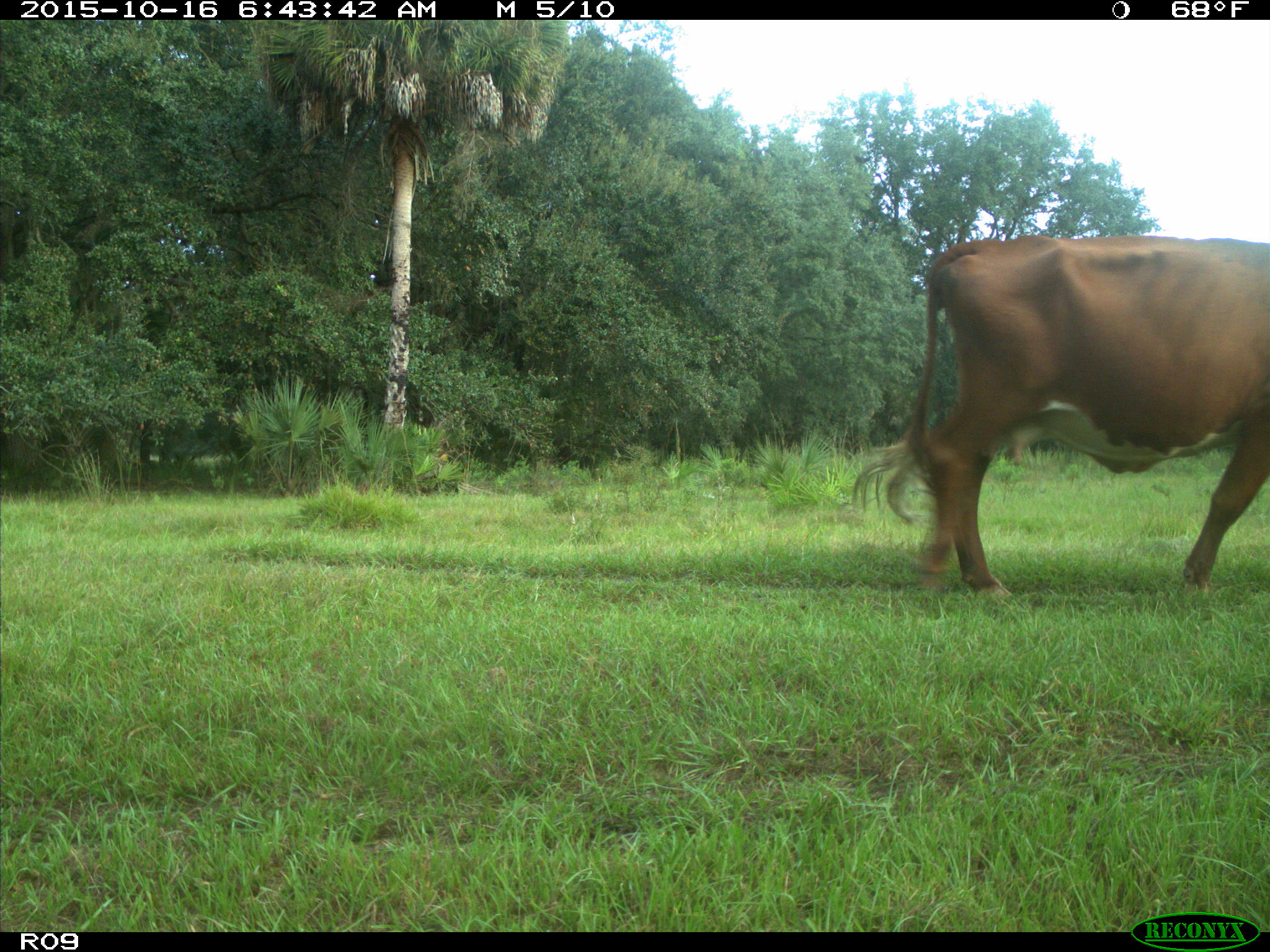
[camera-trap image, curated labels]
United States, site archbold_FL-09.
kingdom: Animalia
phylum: Chordata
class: Mammalia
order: Artiodactyla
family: Bovidae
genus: Bos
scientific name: Bos taurus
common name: domestic cow